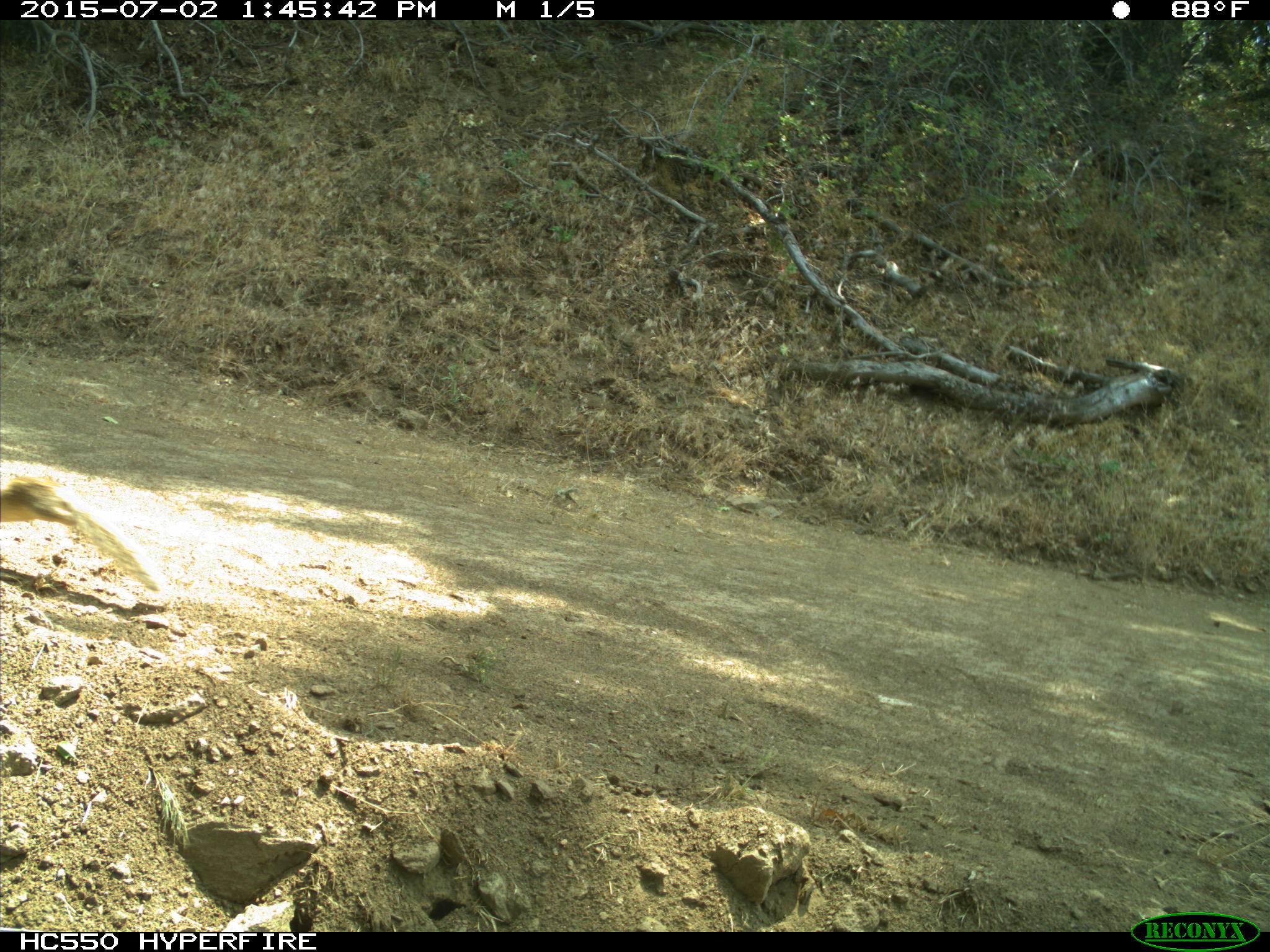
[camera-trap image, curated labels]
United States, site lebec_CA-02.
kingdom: Animalia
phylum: Chordata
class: Mammalia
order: Rodentia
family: Sciuridae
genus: Otospermophilus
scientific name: Otospermophilus beecheyi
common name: california ground squirrel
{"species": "Otospermophilus beecheyi (california ground squirrel)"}